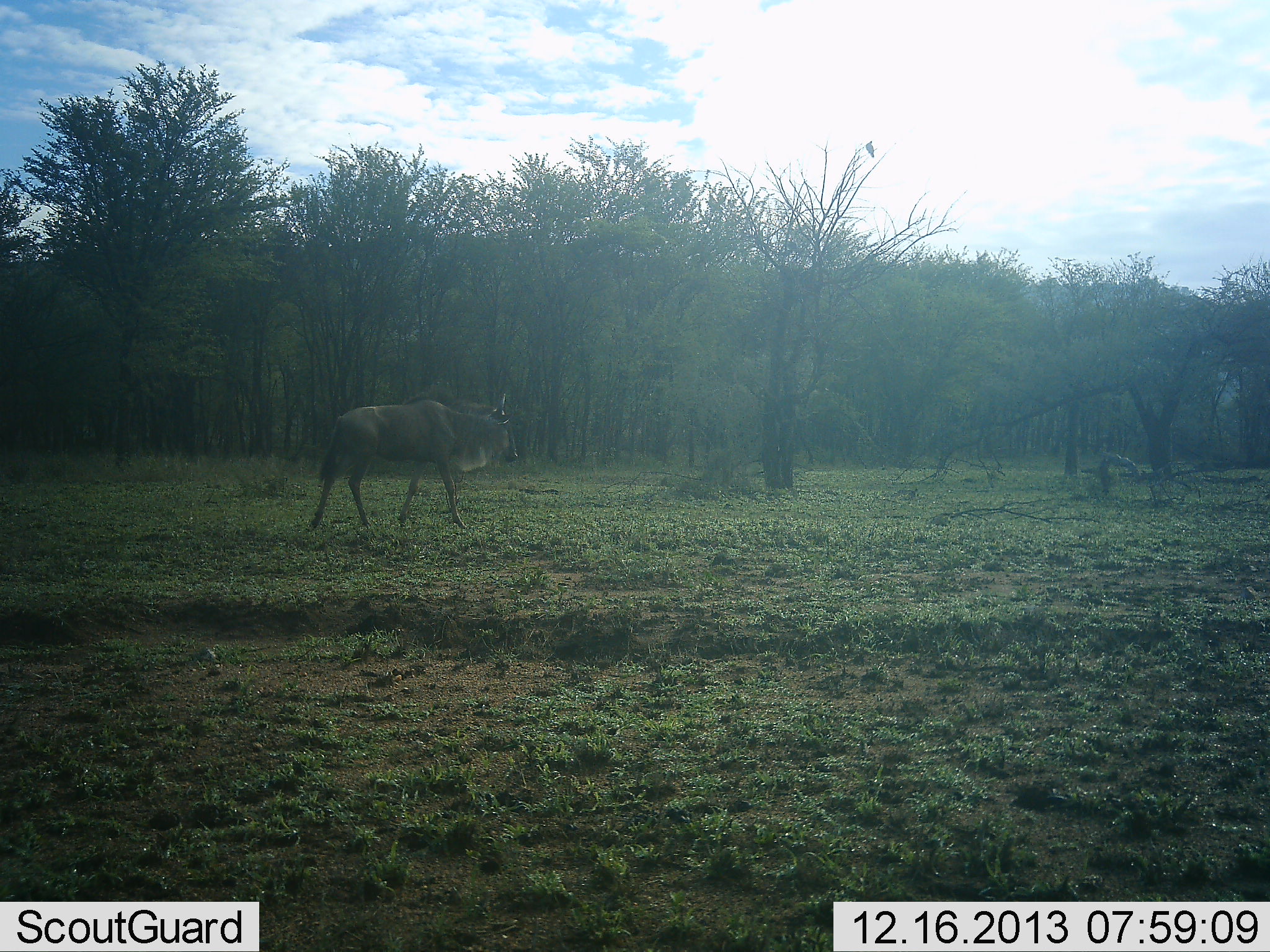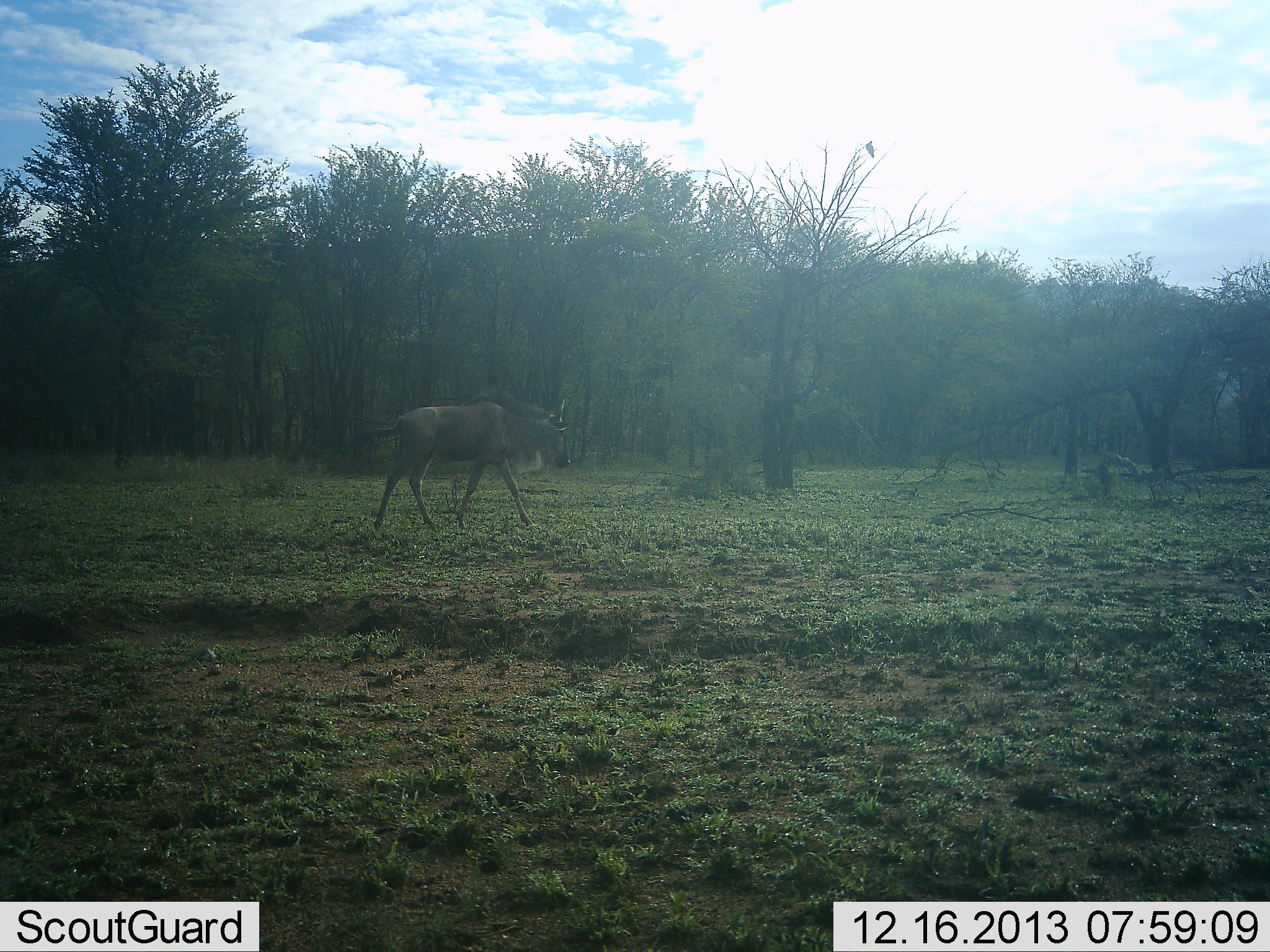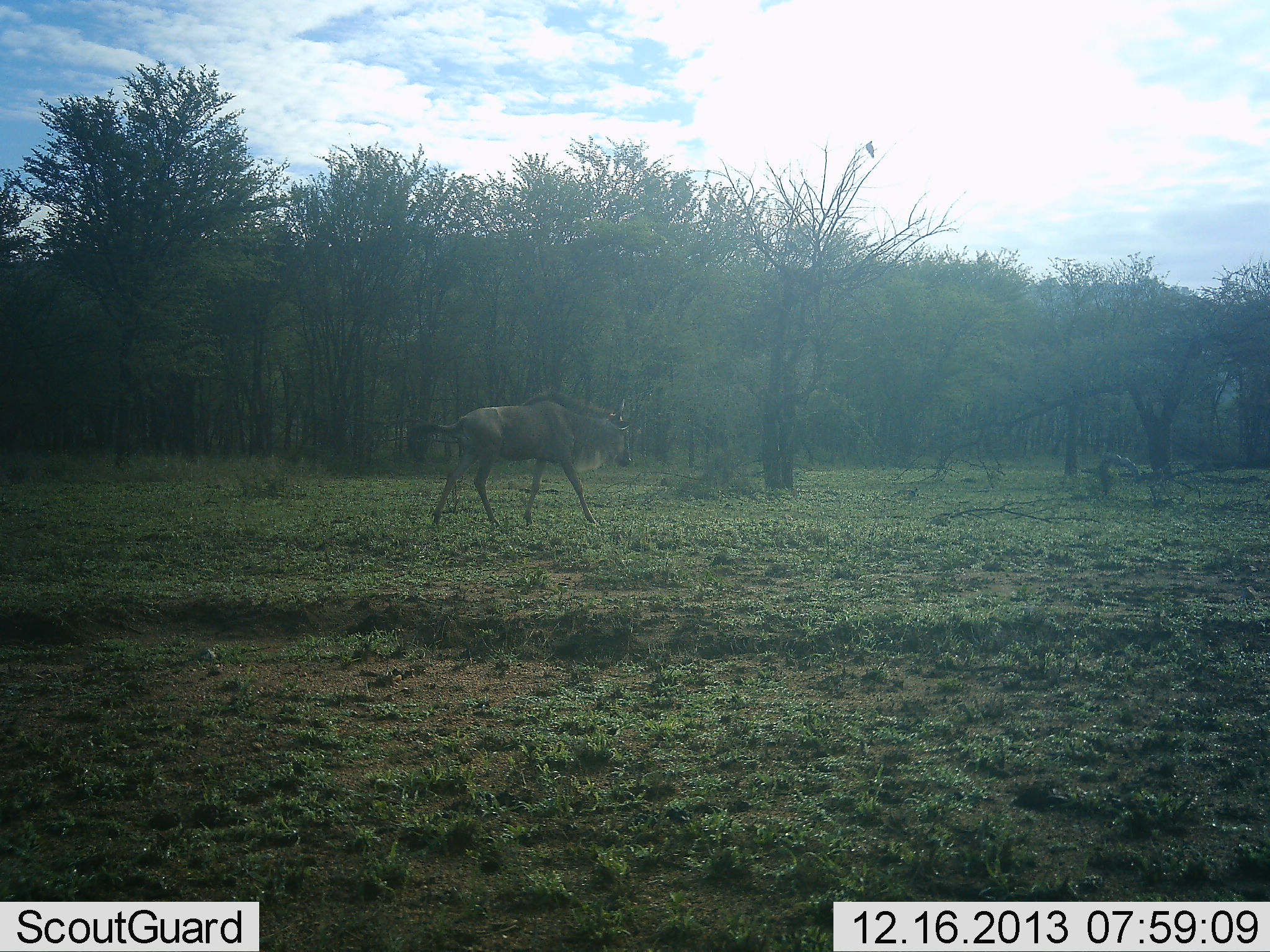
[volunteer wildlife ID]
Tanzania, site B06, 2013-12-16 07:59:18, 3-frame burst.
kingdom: Animalia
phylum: Chordata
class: Mammalia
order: Artiodactyla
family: Bovidae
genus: Connochaetes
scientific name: Connochaetes taurinus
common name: blue wildebeest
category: wildebeest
Wildebeest (blue wildebeest) (Connochaetes taurinus), count 1. Behavior (volunteer vote fractions): standing 0%, resting 0%, moving 100%, interacting 0%. Young present (vote fraction): 8%. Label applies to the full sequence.